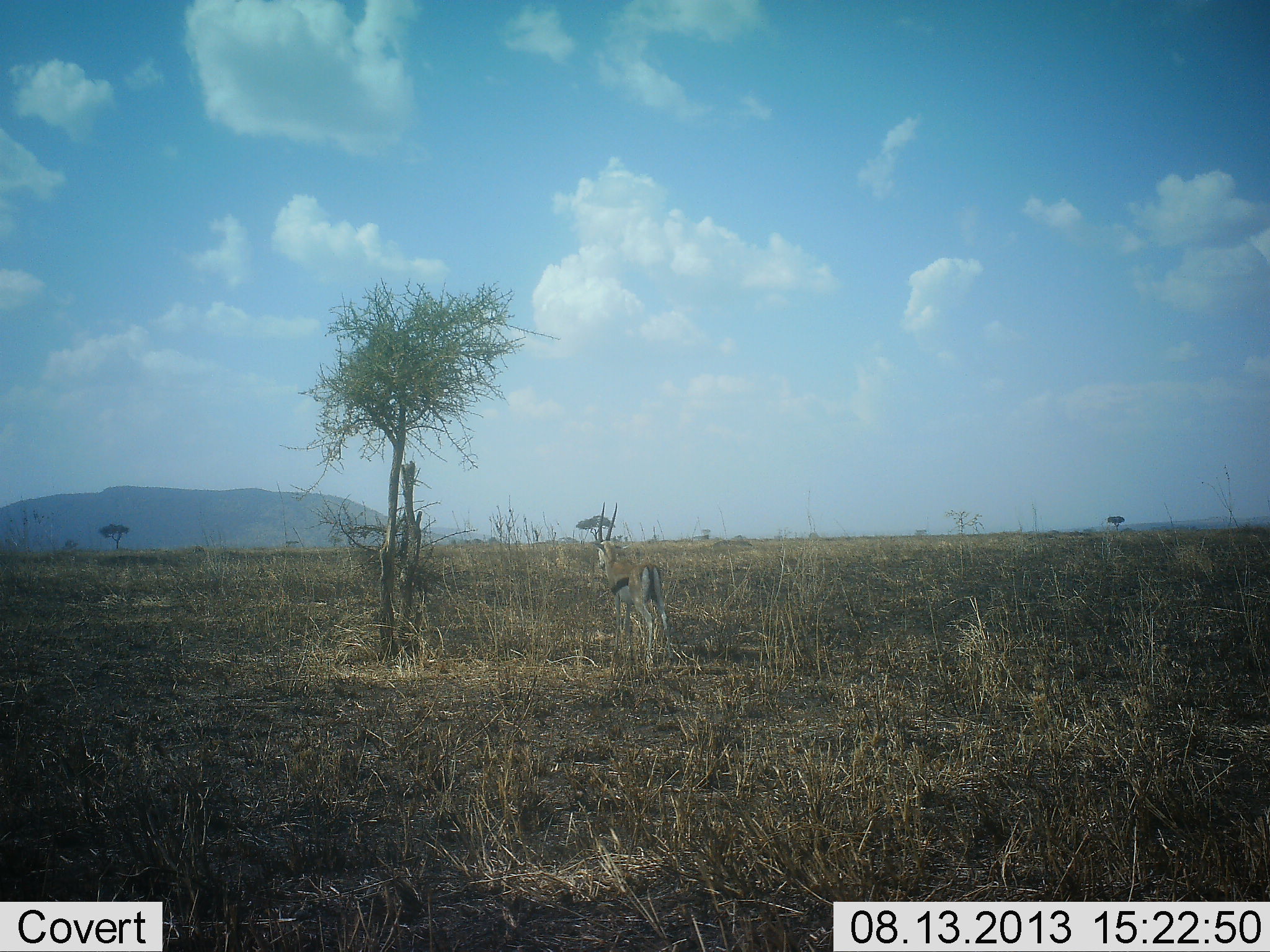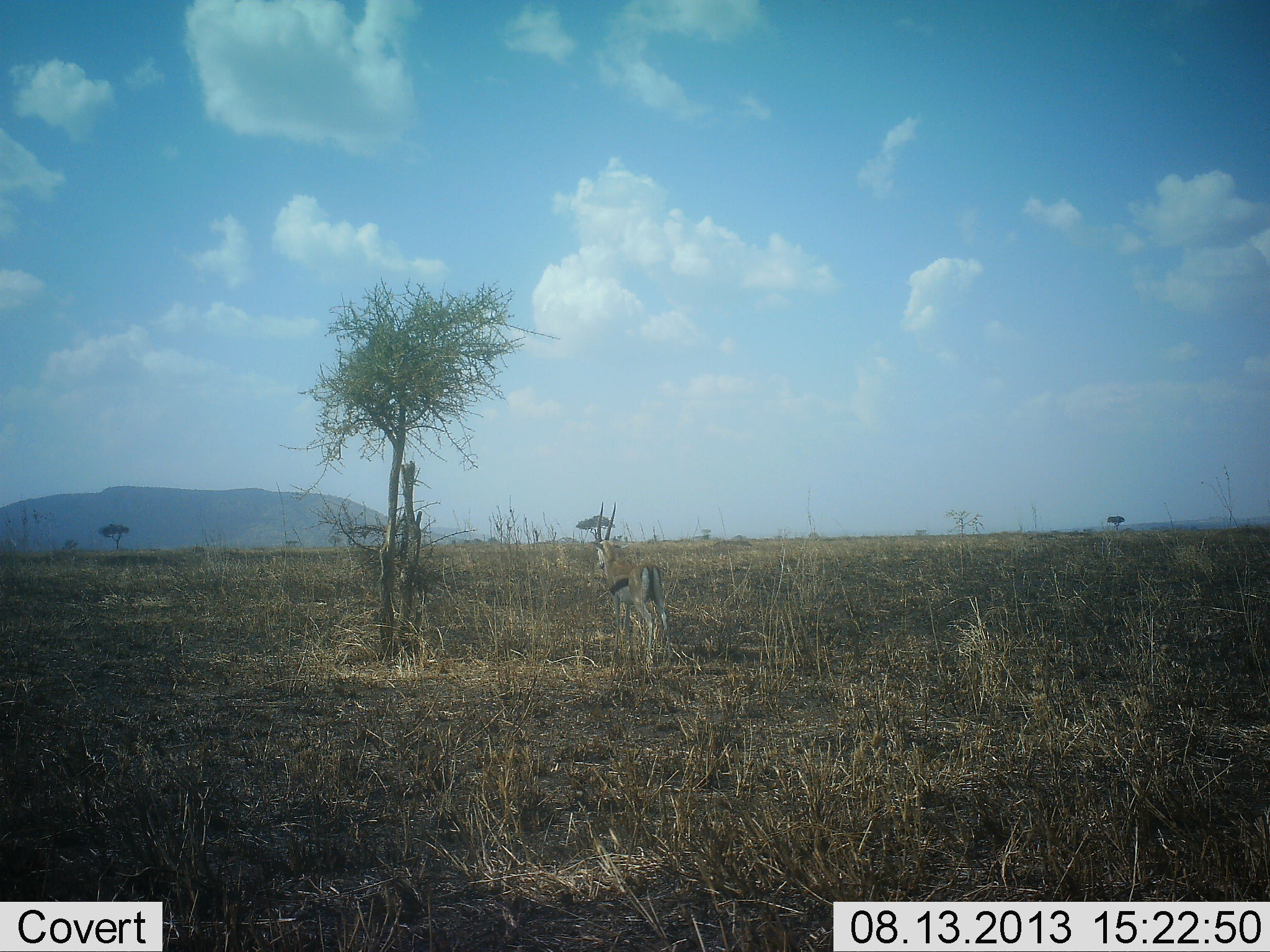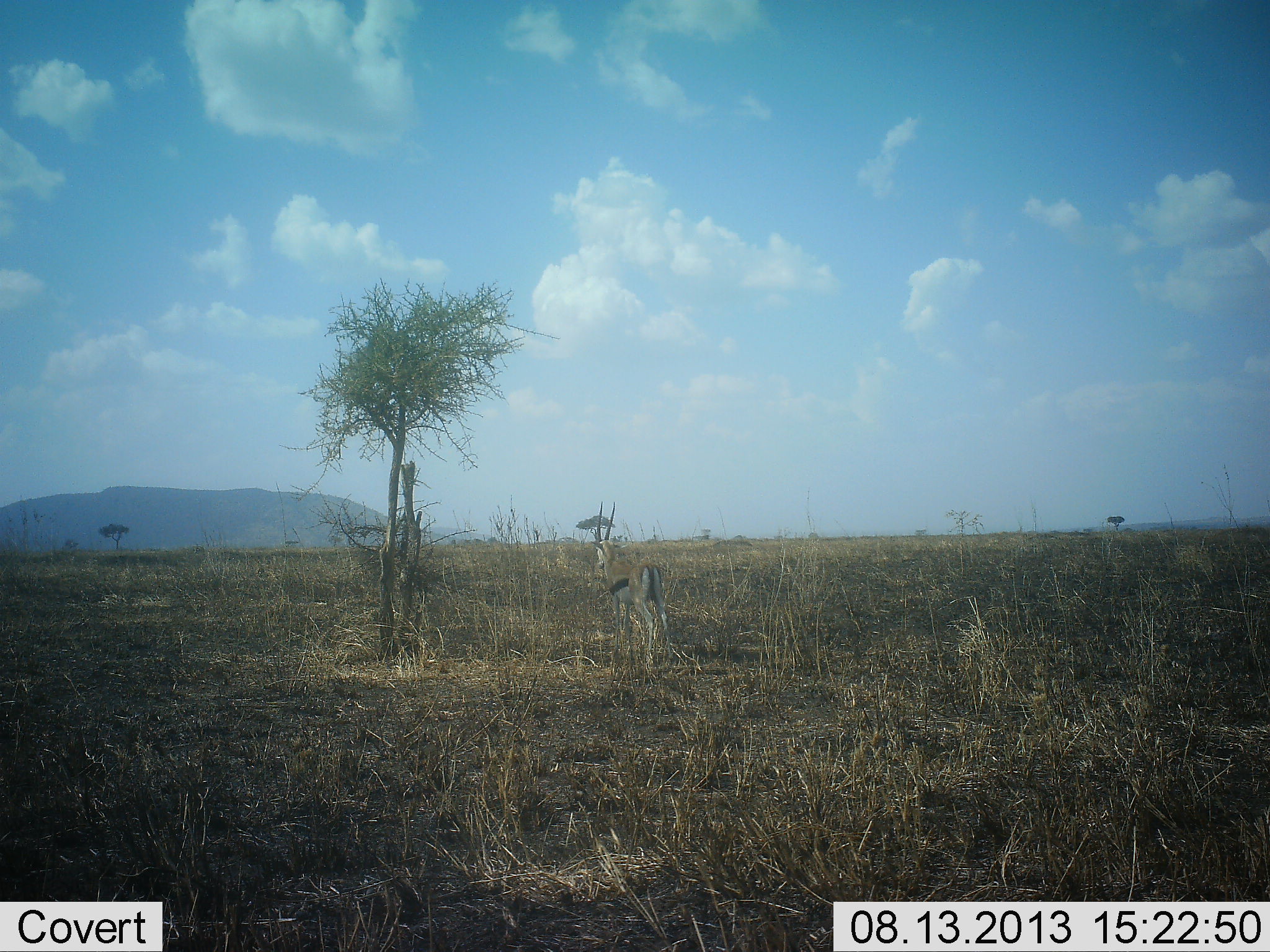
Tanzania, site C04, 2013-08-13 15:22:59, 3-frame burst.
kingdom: Animalia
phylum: Chordata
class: Mammalia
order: Artiodactyla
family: Bovidae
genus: Eudorcas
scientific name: Eudorcas thomsonii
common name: thomson's gazelle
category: gazellethomsons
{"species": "gazellethomsons (thomson's gazelle) (Eudorcas thomsonii)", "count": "1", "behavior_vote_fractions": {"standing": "100%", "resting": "0%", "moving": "0%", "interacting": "0%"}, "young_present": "0%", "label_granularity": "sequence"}